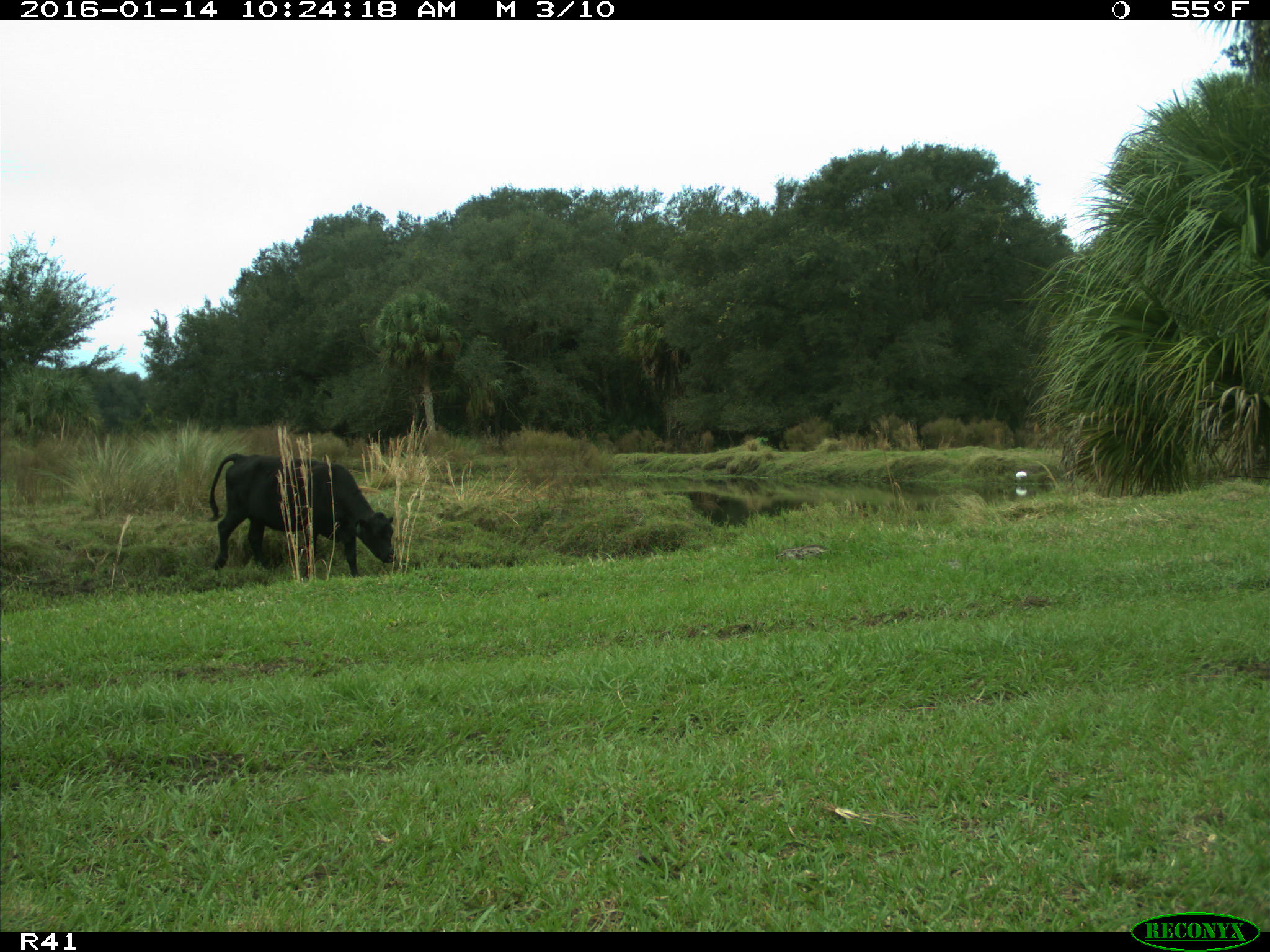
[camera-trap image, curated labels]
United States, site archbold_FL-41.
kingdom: Animalia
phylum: Chordata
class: Mammalia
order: Artiodactyla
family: Bovidae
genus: Bos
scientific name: Bos taurus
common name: domestic cow